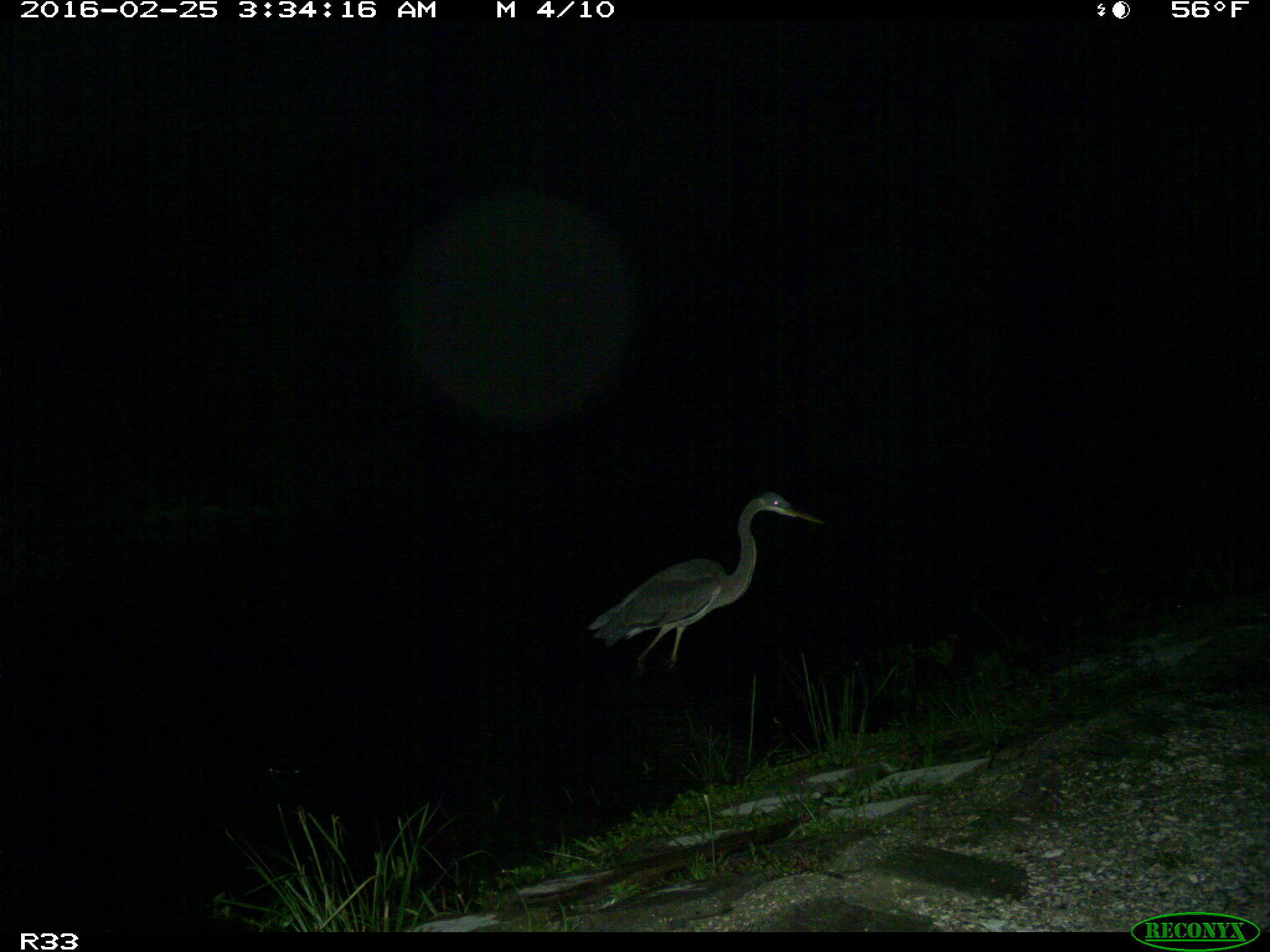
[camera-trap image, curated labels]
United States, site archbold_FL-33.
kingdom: Animalia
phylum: Chordata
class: Aves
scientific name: Aves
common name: birds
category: unidentified bird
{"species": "unidentified bird (birds) (Aves)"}